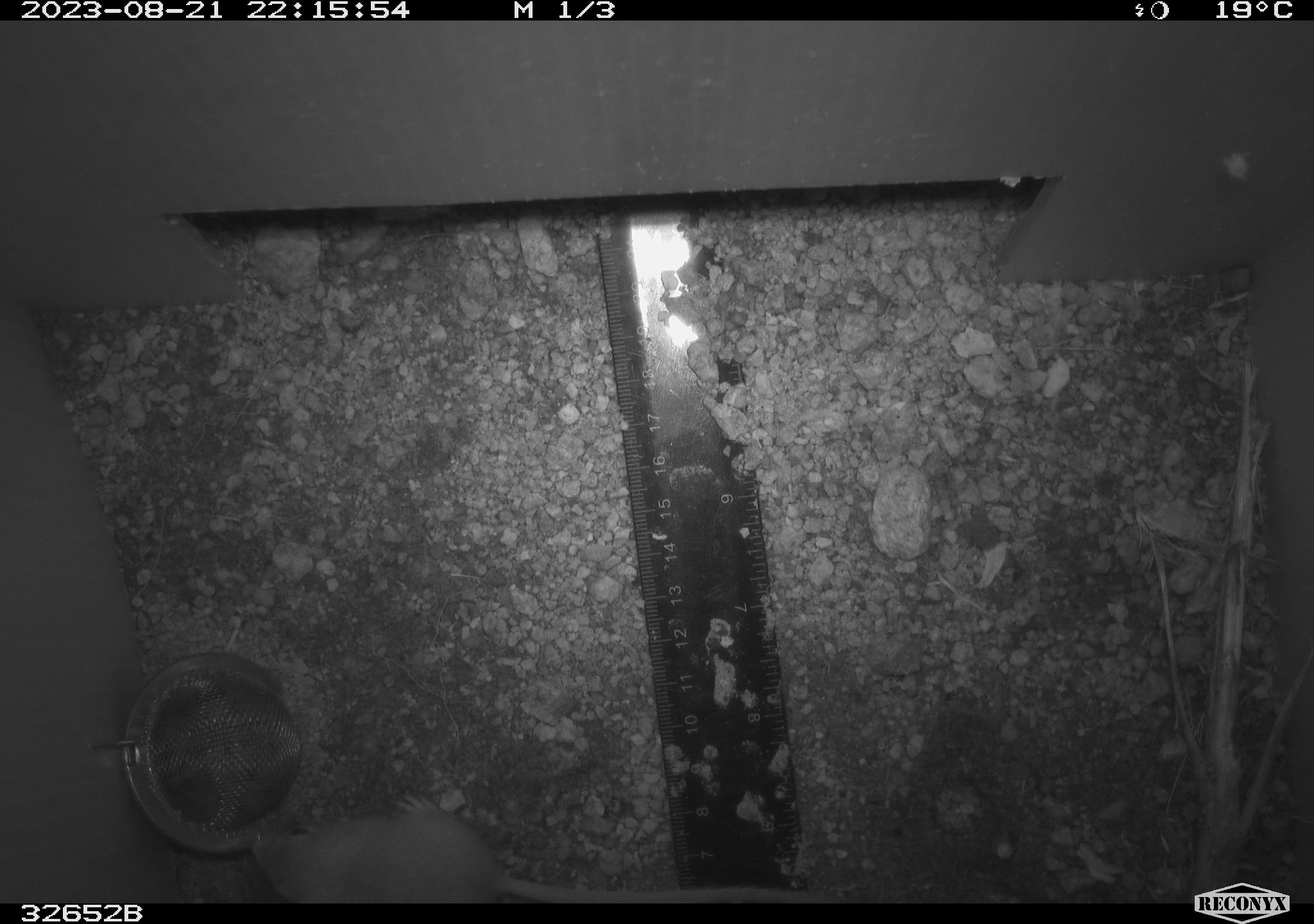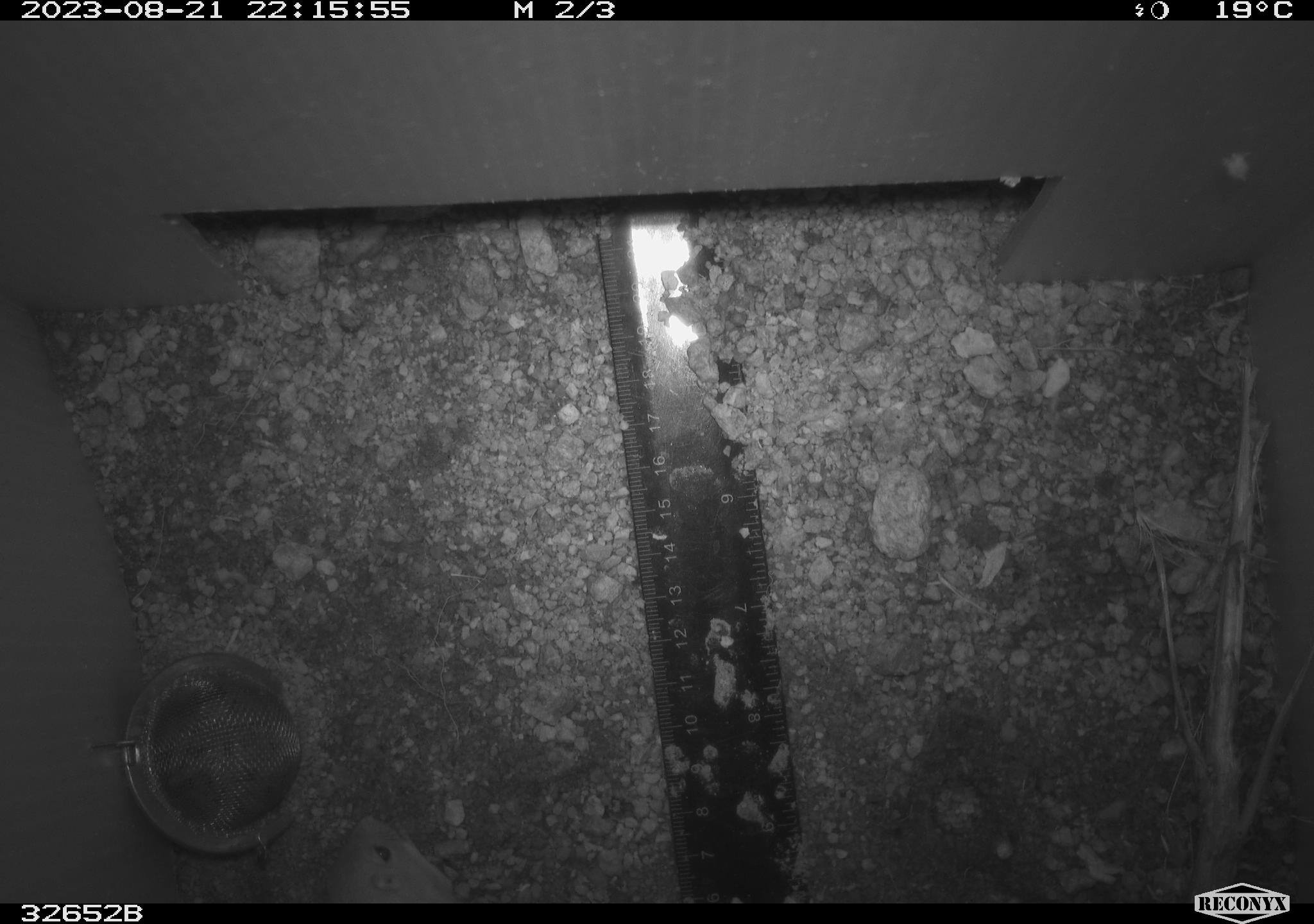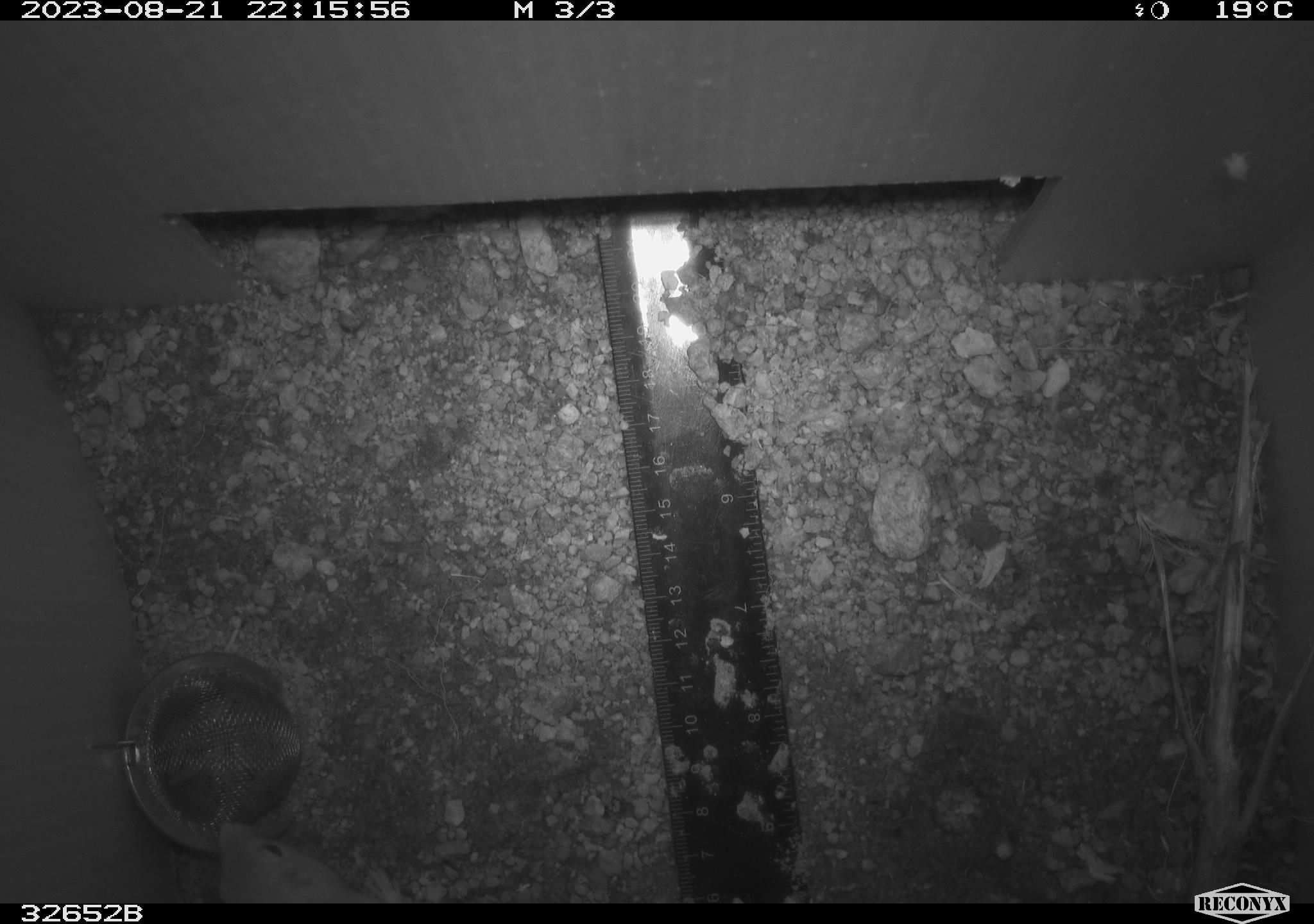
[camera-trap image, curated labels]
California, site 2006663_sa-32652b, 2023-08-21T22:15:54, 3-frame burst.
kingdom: Animalia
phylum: Chordata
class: Mammalia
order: Rodentia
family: Heteromyidae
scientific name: Heteromyidae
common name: kangaroo rats and pocket mice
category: heteromyidae family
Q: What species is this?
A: Heteromyidae family (kangaroo rats and pocket mice) (Heteromyidae).